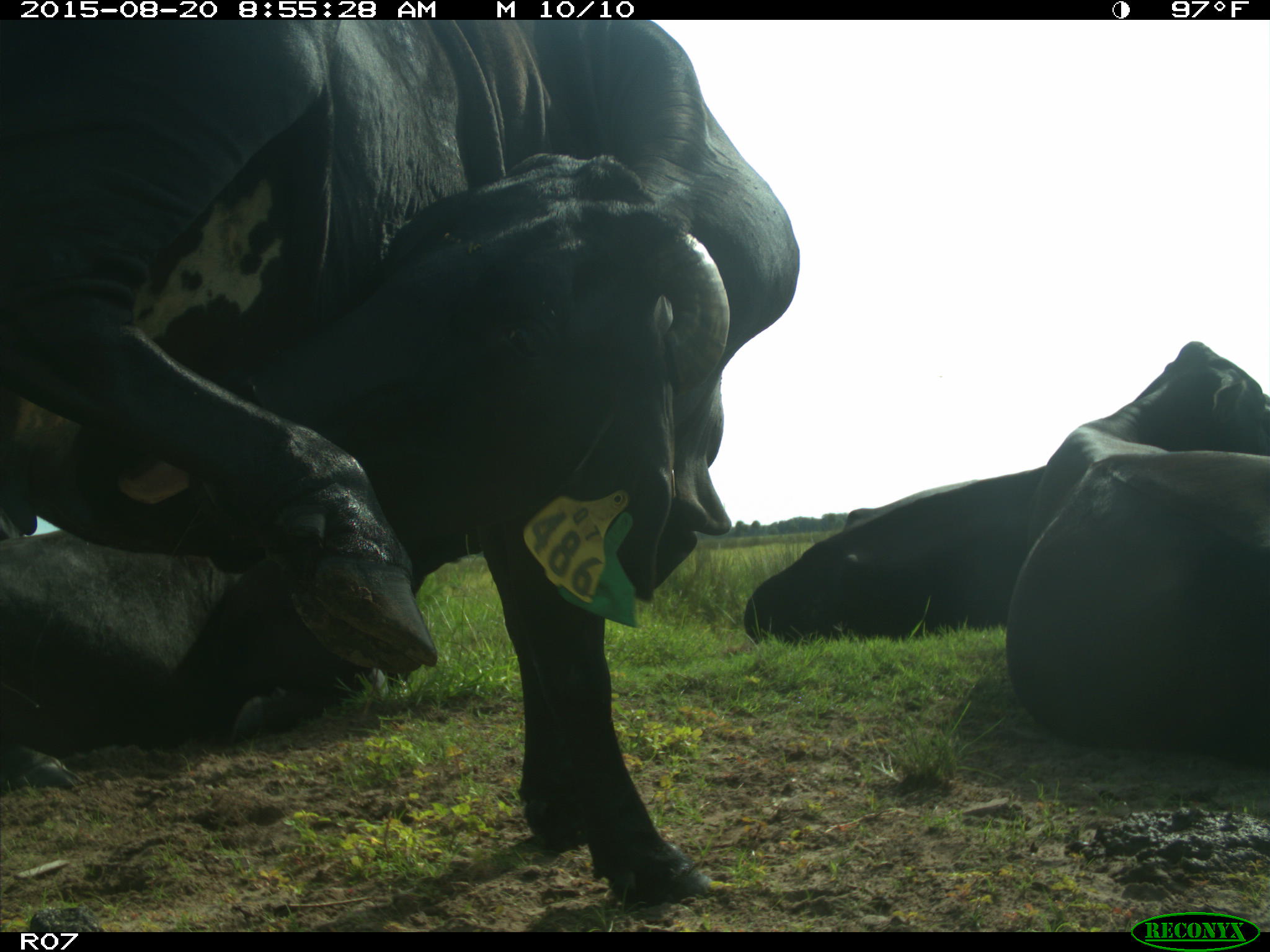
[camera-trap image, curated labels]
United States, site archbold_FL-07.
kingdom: Animalia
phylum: Chordata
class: Mammalia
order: Artiodactyla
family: Bovidae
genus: Bos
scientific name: Bos taurus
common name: domestic cow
Bos taurus (domestic cow).